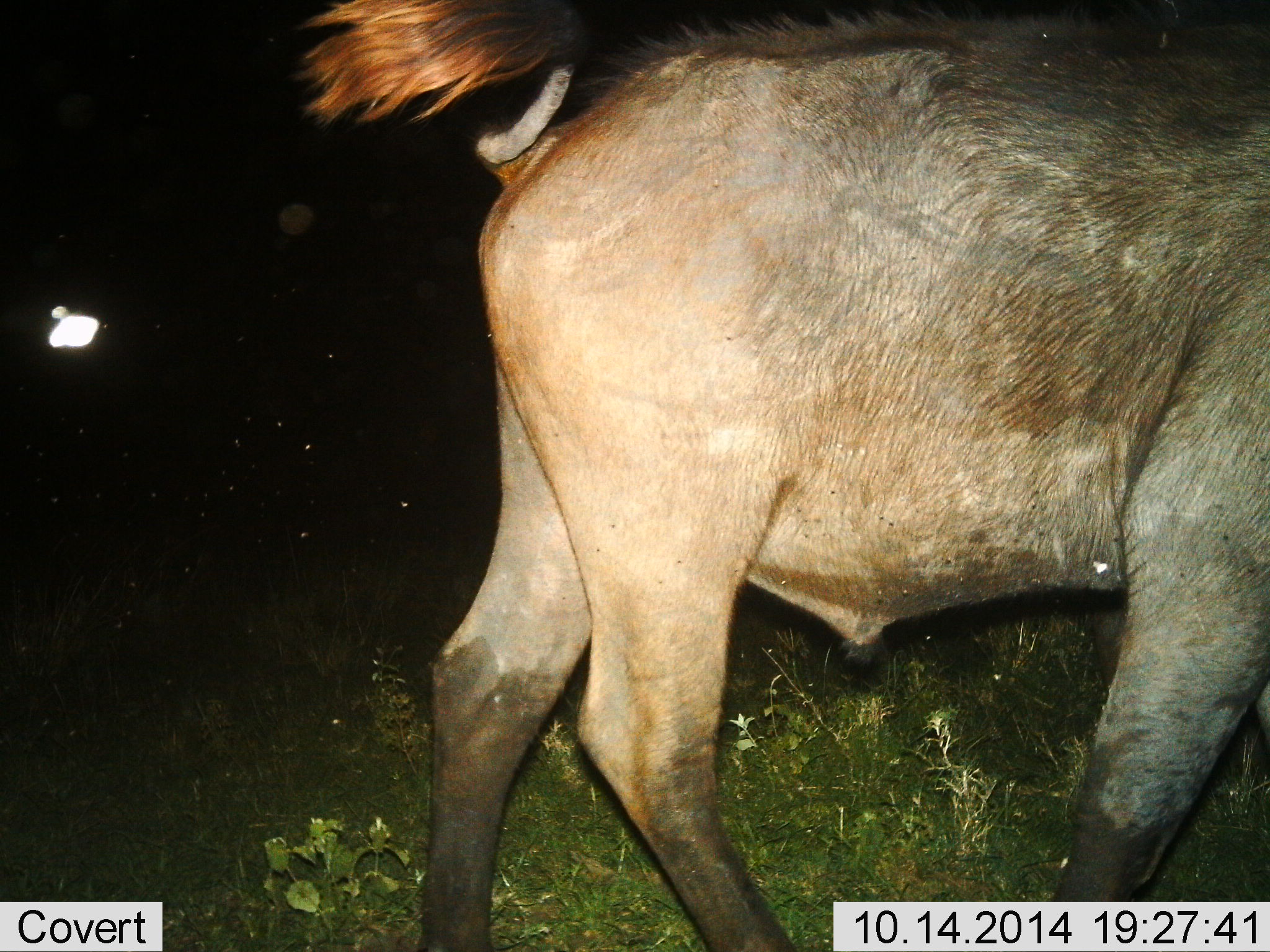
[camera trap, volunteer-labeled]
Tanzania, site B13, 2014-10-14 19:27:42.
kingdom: Animalia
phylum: Chordata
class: Mammalia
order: Artiodactyla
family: Bovidae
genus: Connochaetes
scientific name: Connochaetes taurinus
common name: blue wildebeest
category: wildebeest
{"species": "wildebeest (blue wildebeest) (Connochaetes taurinus)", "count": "1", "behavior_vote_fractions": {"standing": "38%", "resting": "0%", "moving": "62%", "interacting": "0%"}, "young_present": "0%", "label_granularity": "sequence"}